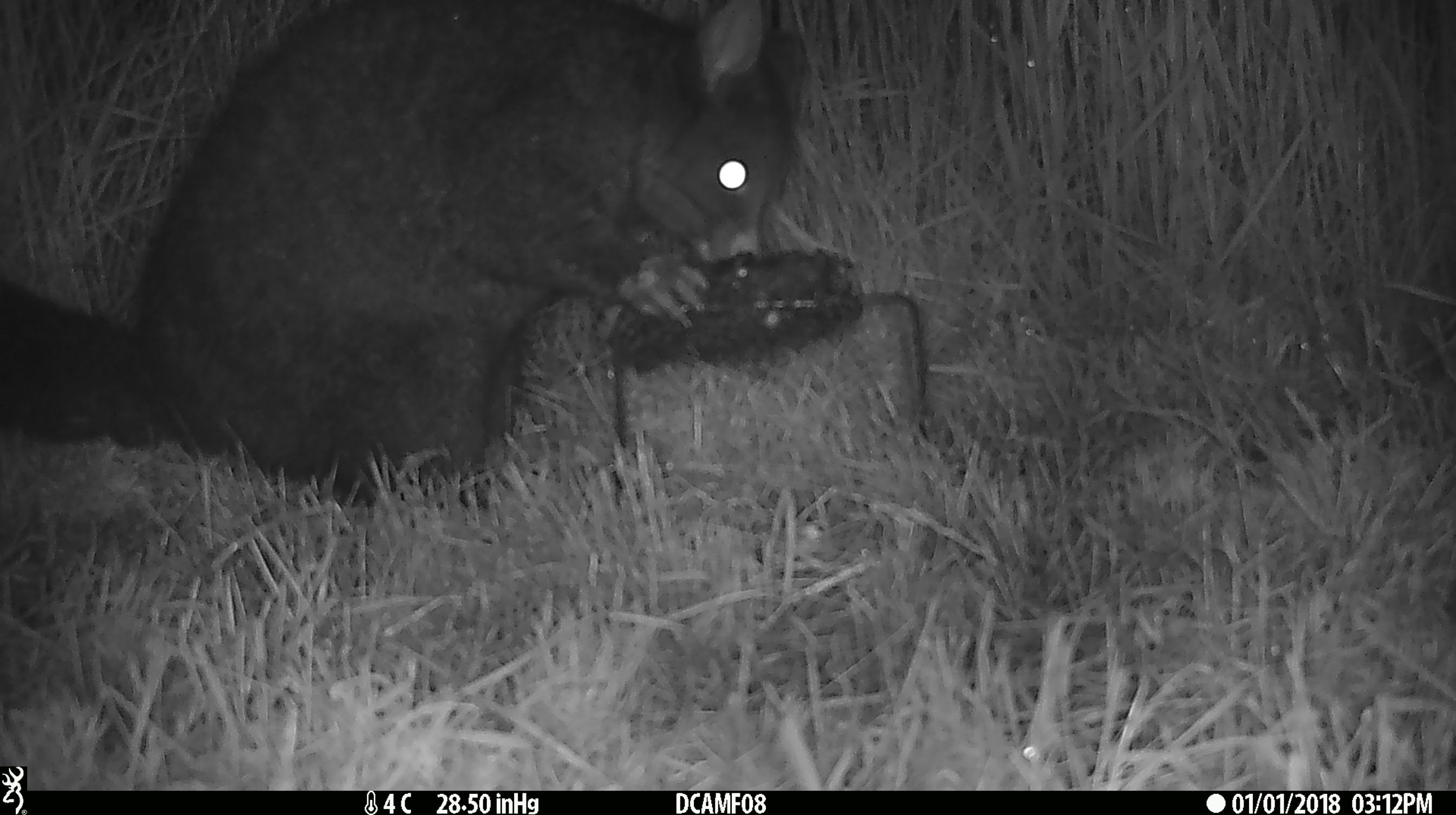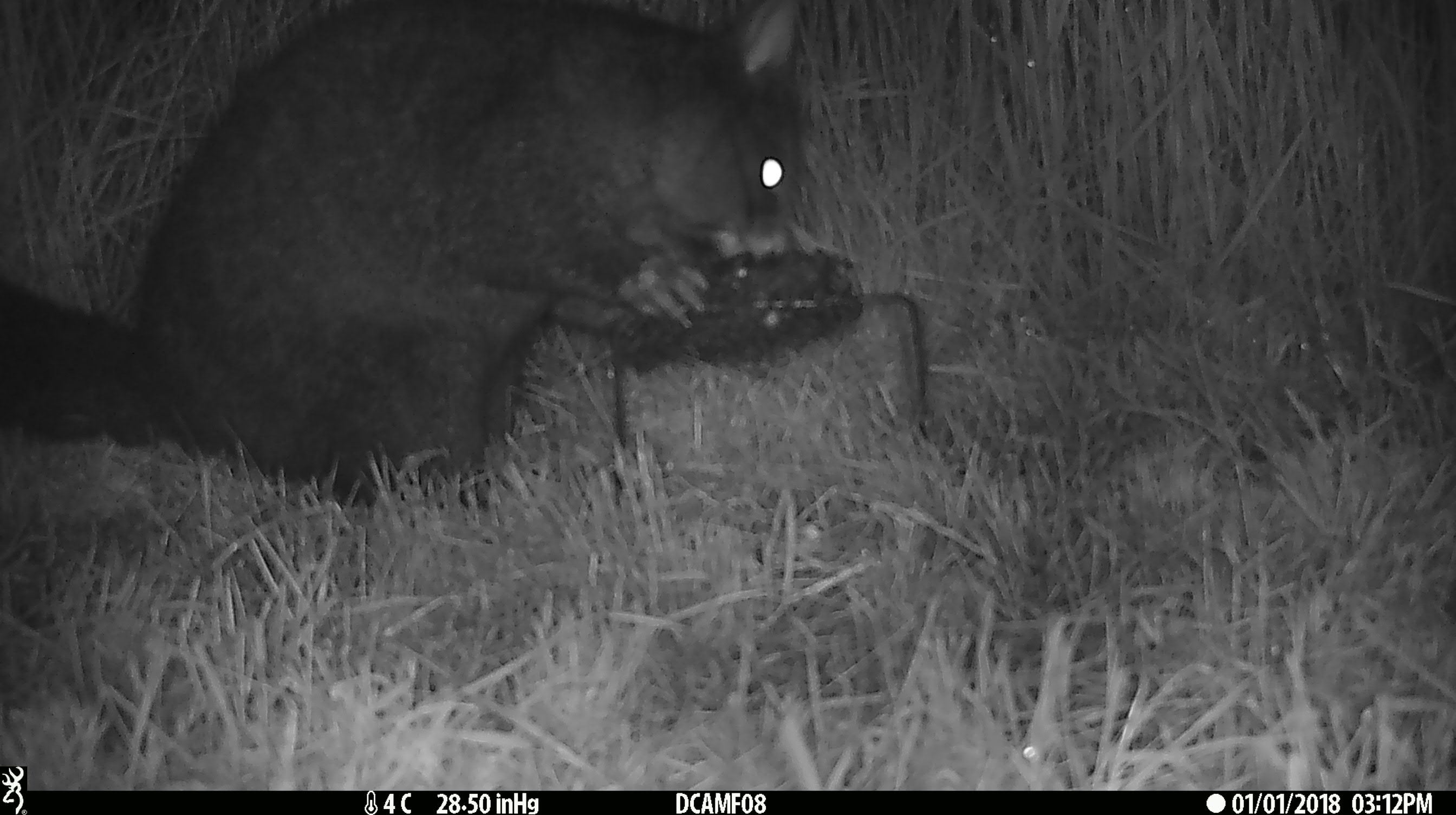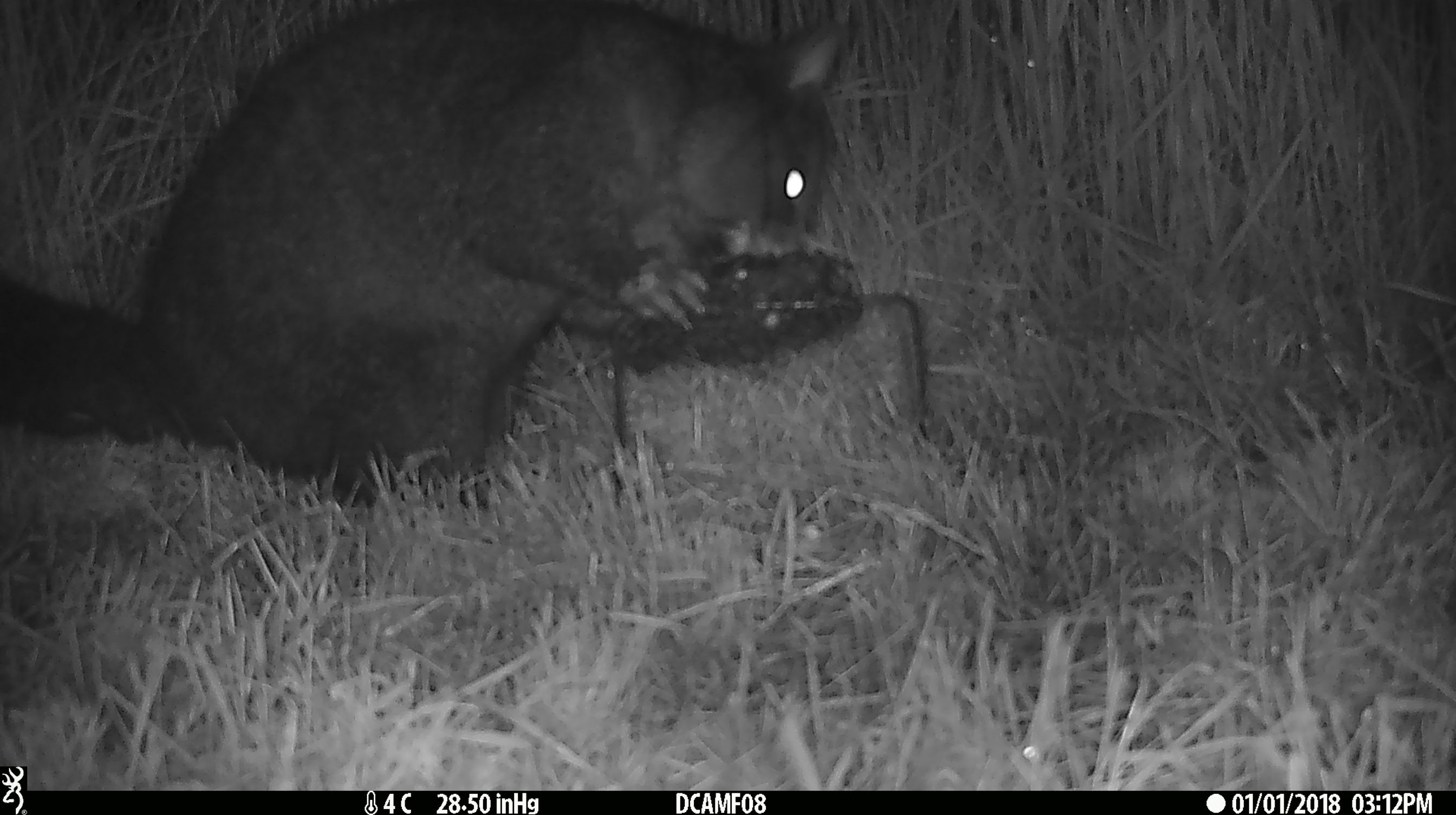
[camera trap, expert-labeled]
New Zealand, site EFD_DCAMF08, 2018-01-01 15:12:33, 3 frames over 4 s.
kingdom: Animalia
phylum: Chordata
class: Mammalia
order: Diprotodontia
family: Phalangeridae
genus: Trichosurus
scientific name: Trichosurus vulpecula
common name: common brushtail possum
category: possum